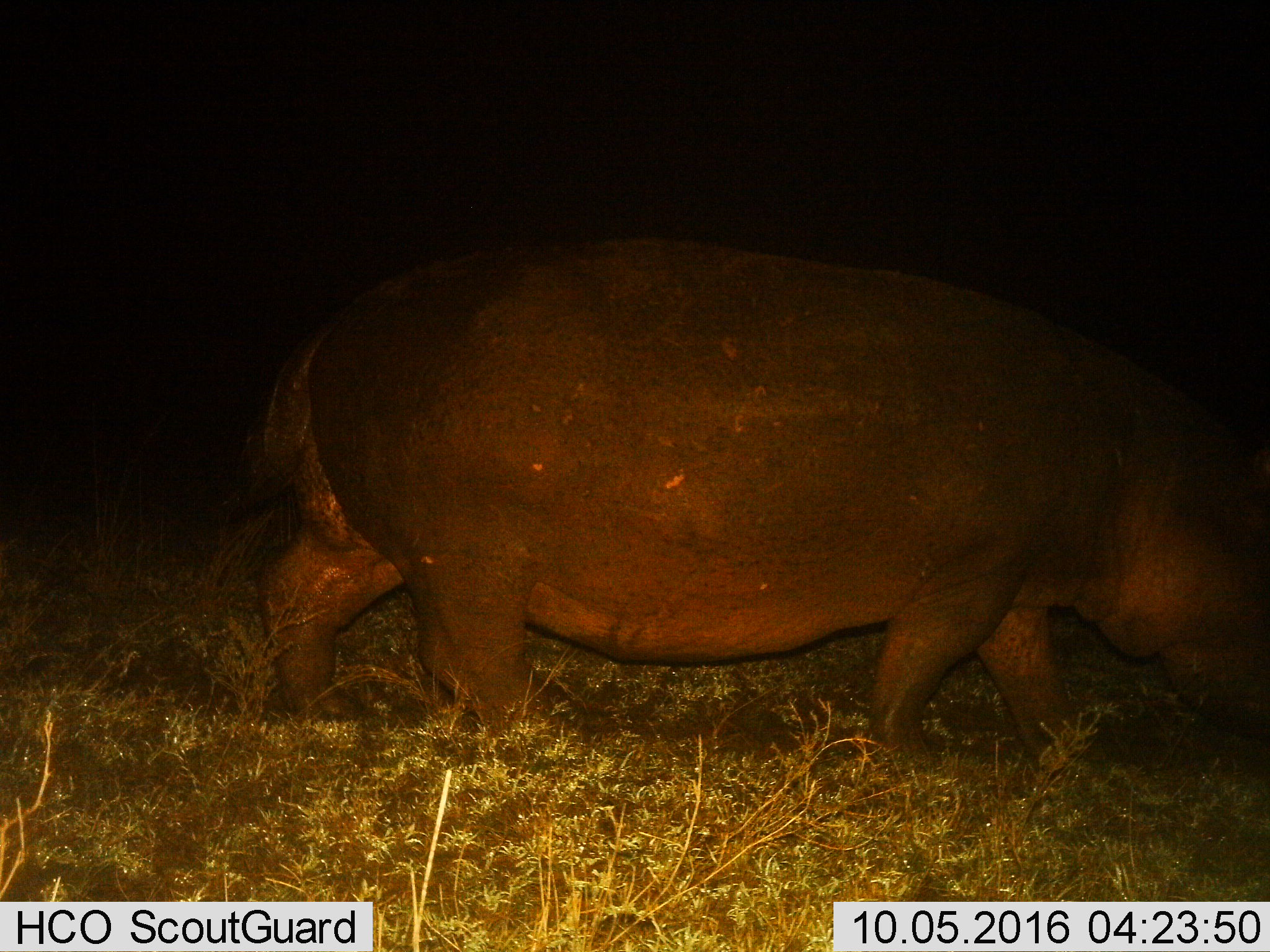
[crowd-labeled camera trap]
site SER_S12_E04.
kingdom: Animalia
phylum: Chordata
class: Mammalia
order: Artiodactyla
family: Hippopotamidae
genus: Hippopotamus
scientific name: Hippopotamus amphibius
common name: hippopotamus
Hippopotamus (Hippopotamus amphibius), count 1. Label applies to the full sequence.